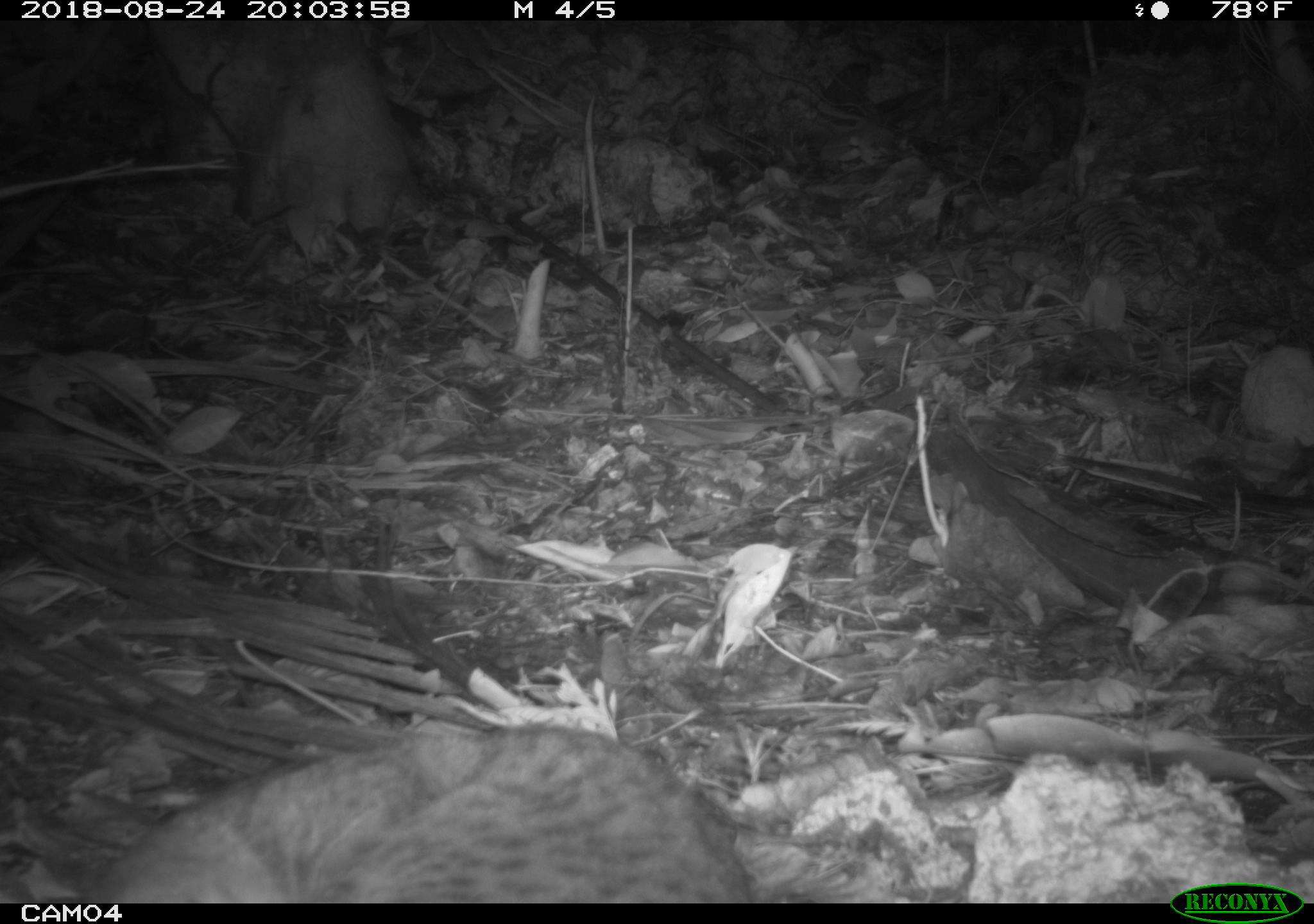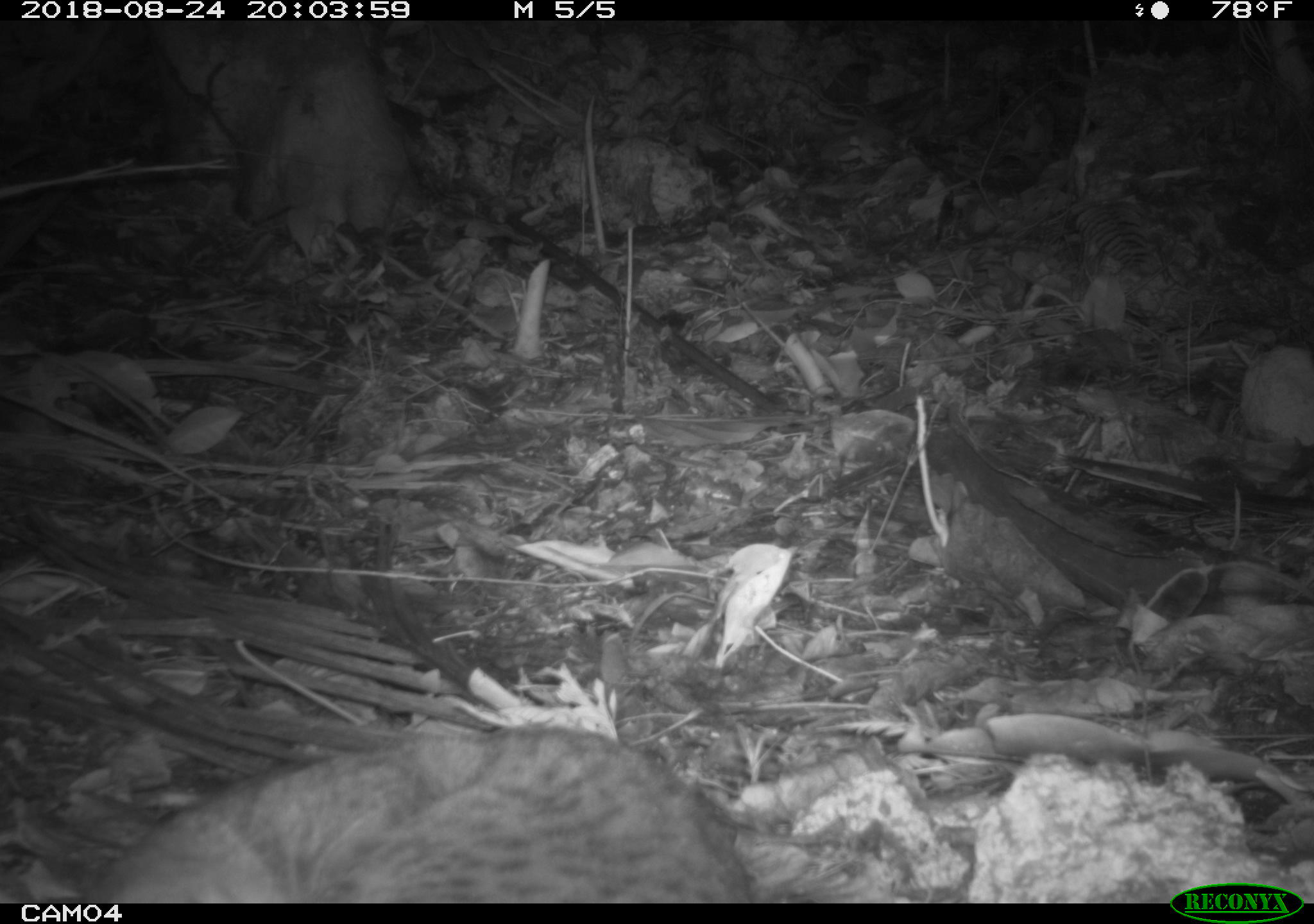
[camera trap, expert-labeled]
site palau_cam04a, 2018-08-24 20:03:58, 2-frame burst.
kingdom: Animalia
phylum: Chordata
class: Mammalia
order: Carnivora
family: Felidae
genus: Felis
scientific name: Felis catus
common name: cat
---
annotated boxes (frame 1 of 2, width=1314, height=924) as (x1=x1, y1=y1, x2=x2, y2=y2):
cat: (x1=45, y1=719, x2=760, y2=902)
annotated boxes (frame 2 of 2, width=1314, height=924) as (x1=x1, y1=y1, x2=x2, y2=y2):
cat: (x1=60, y1=717, x2=751, y2=902)